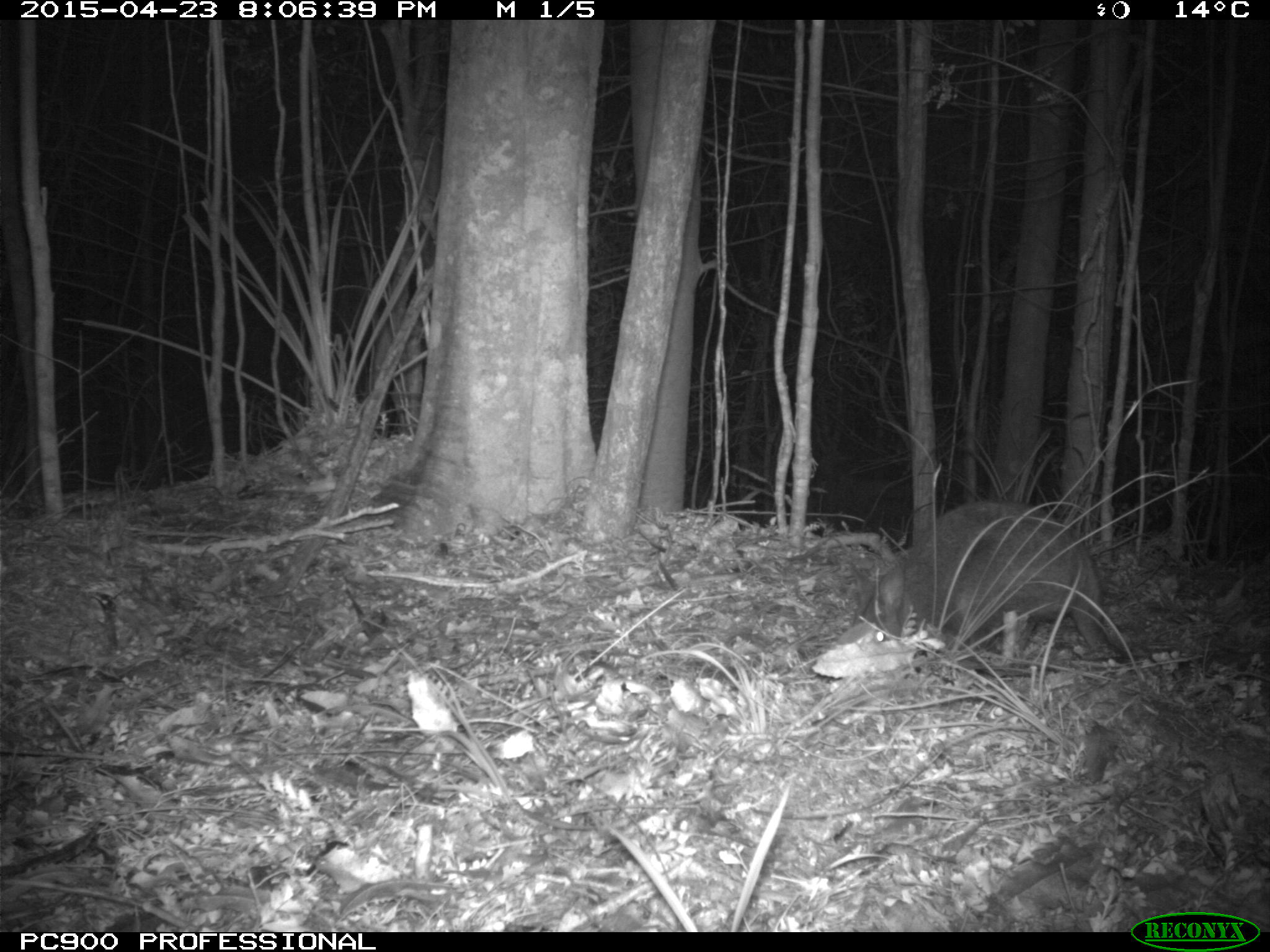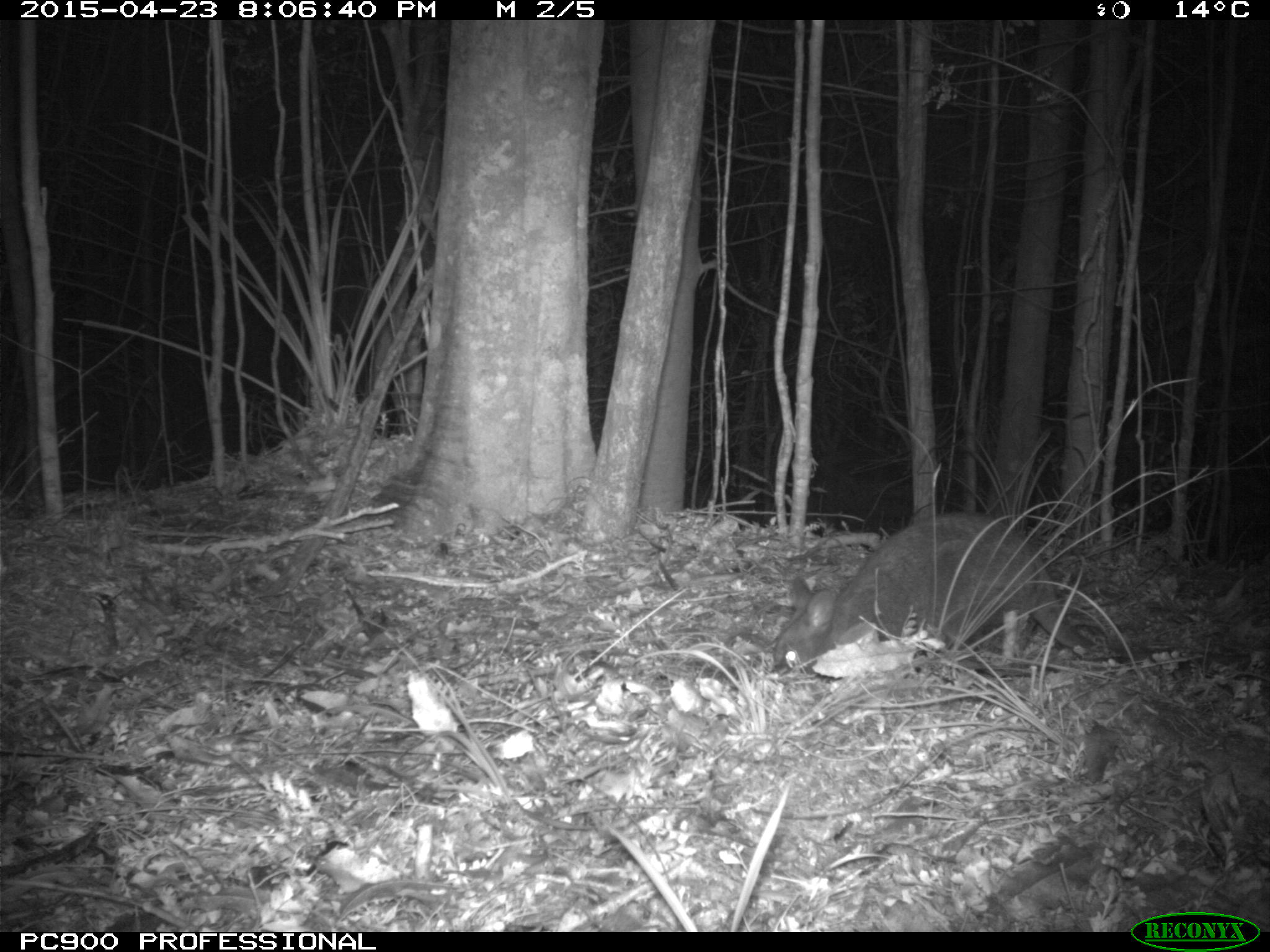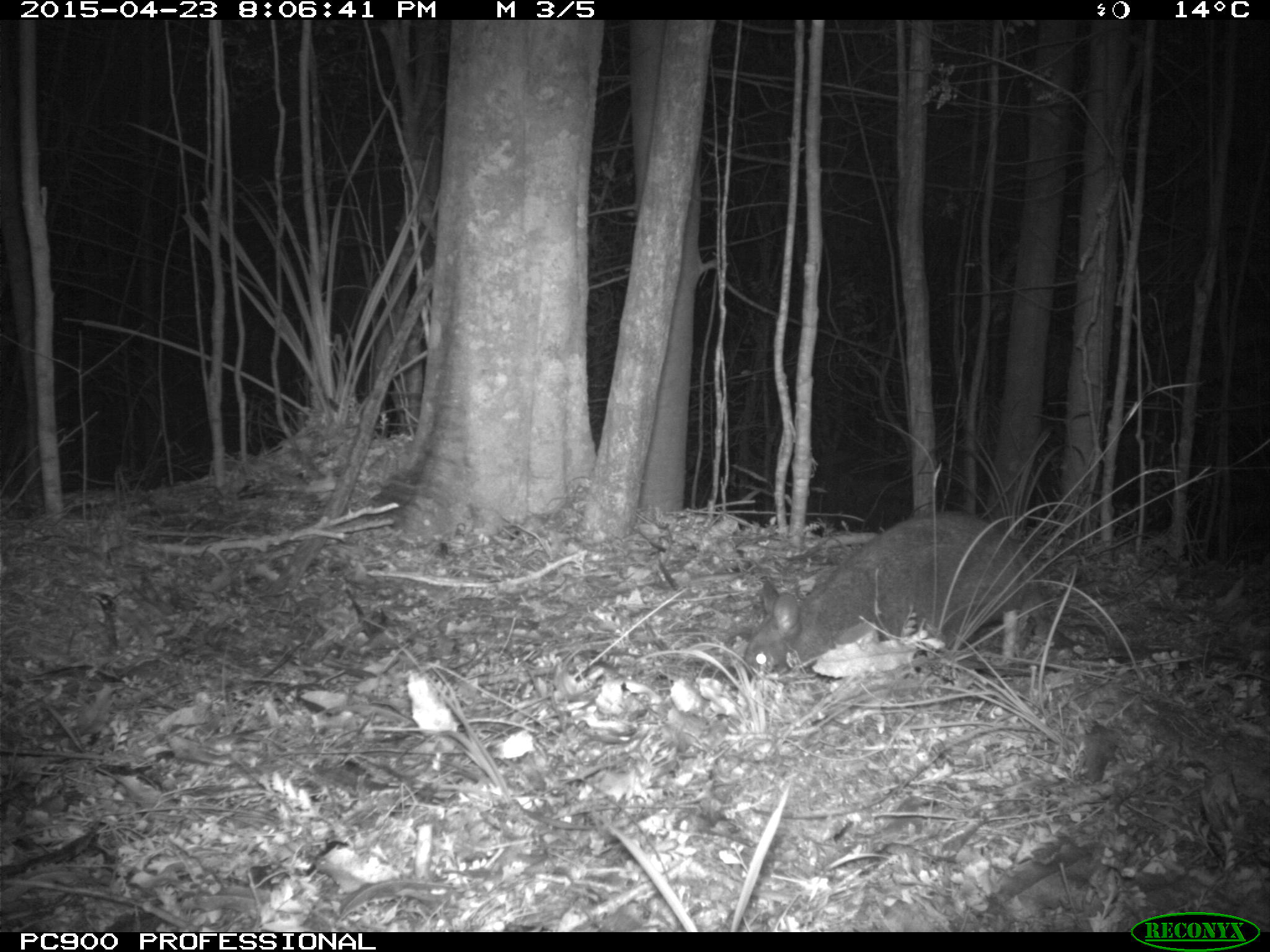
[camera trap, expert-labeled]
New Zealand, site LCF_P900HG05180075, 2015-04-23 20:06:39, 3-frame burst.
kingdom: Animalia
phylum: Chordata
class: Mammalia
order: Diprotodontia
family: Macropodidae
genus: Notamacropus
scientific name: Notamacropus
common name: wallaby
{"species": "wallaby (Notamacropus)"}